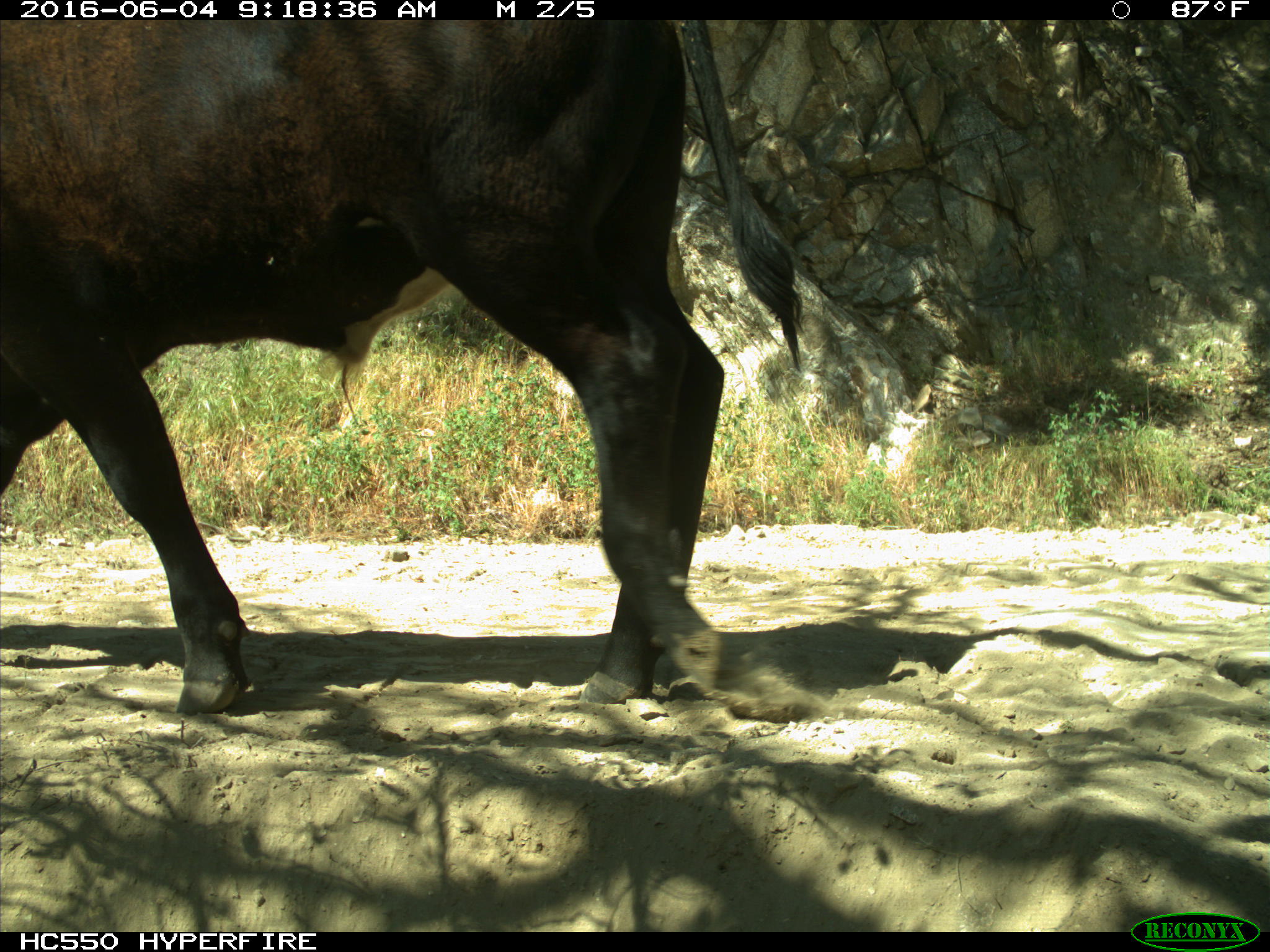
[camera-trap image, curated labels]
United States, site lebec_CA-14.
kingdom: Animalia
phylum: Chordata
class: Mammalia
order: Artiodactyla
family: Bovidae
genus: Bos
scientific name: Bos taurus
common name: domestic cow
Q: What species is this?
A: Bos taurus (domestic cow).